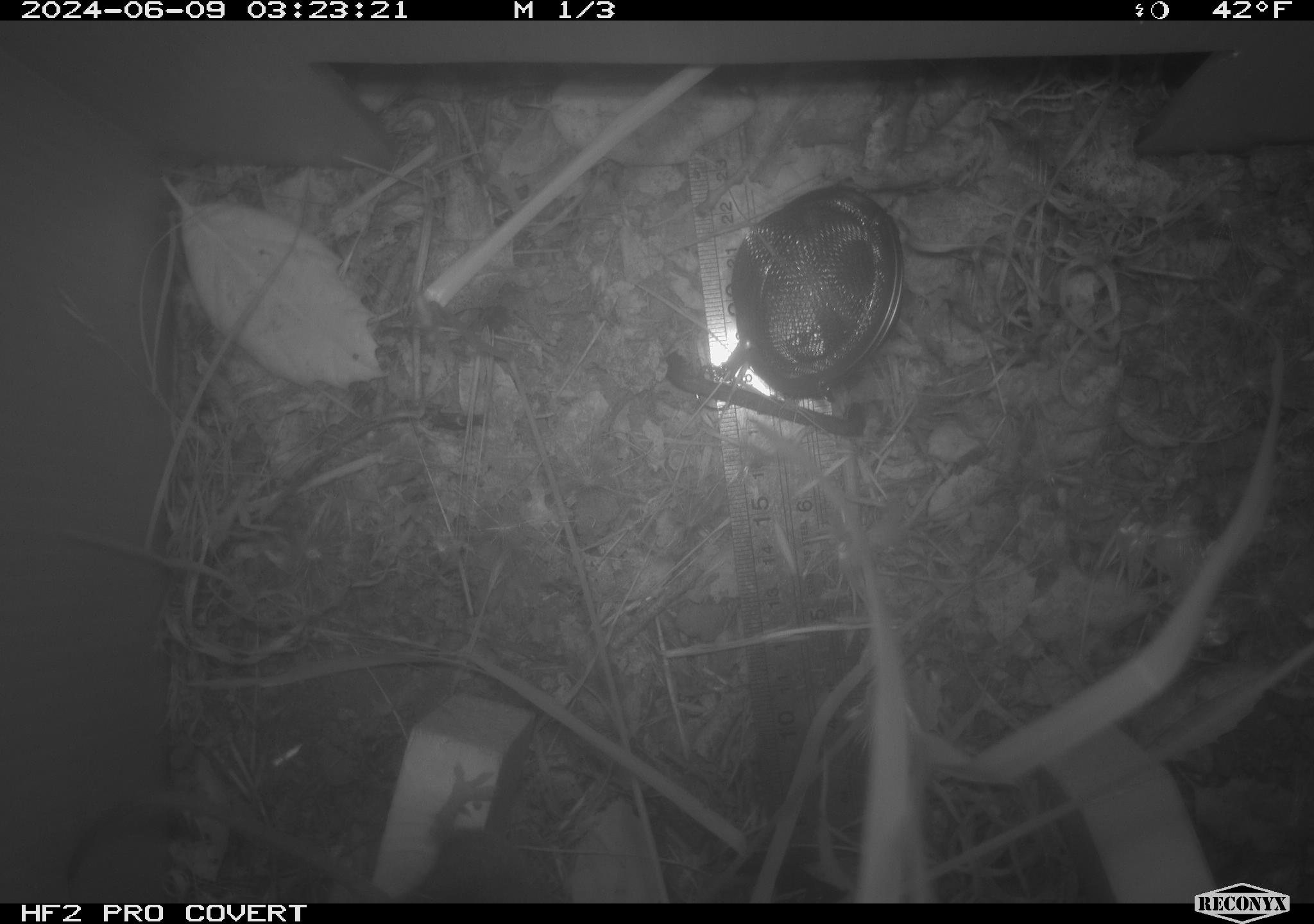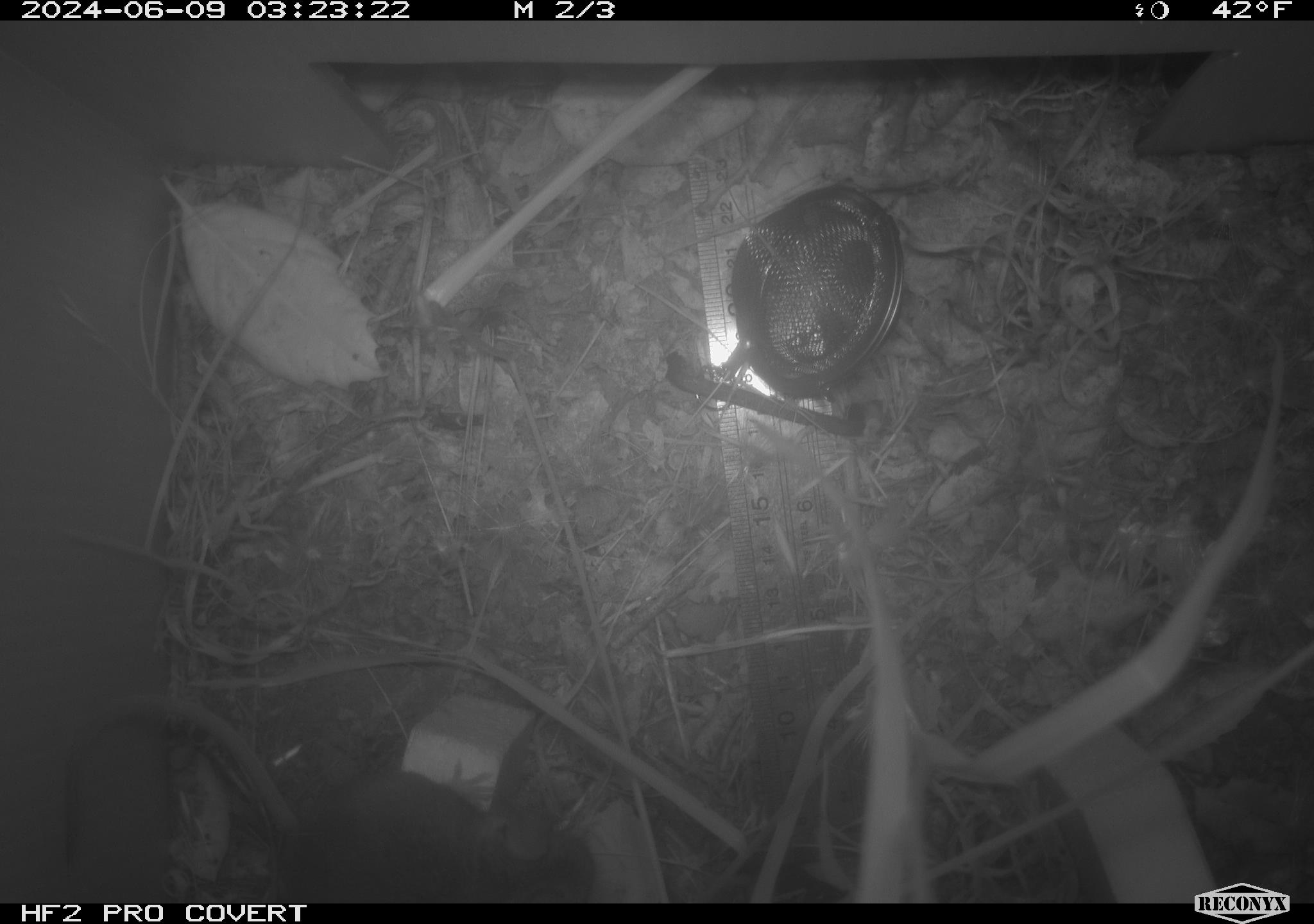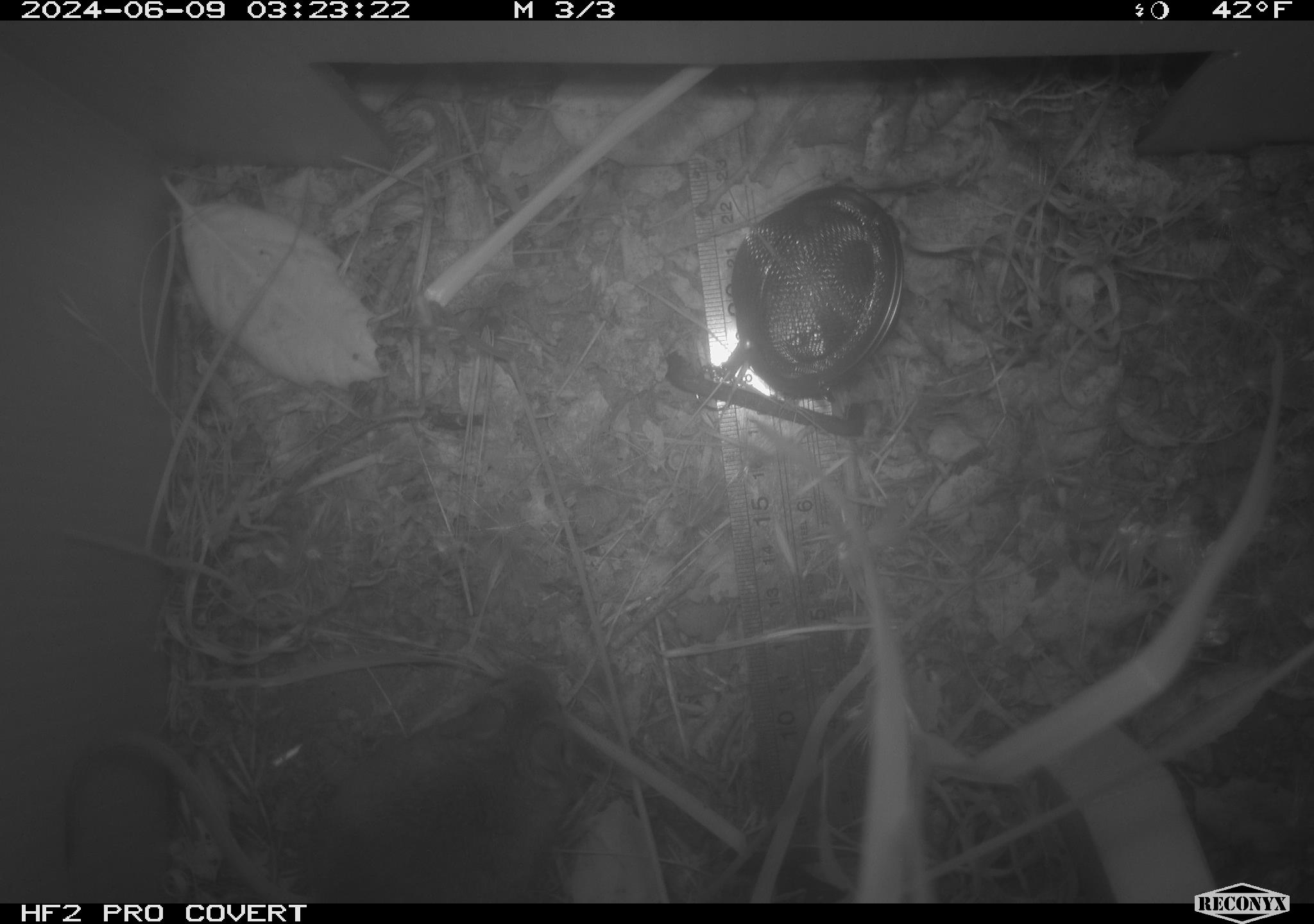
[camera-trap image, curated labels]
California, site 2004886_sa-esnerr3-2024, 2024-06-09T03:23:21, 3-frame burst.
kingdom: Animalia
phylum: Chordata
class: Mammalia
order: Rodentia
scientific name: Rodentia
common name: rodent